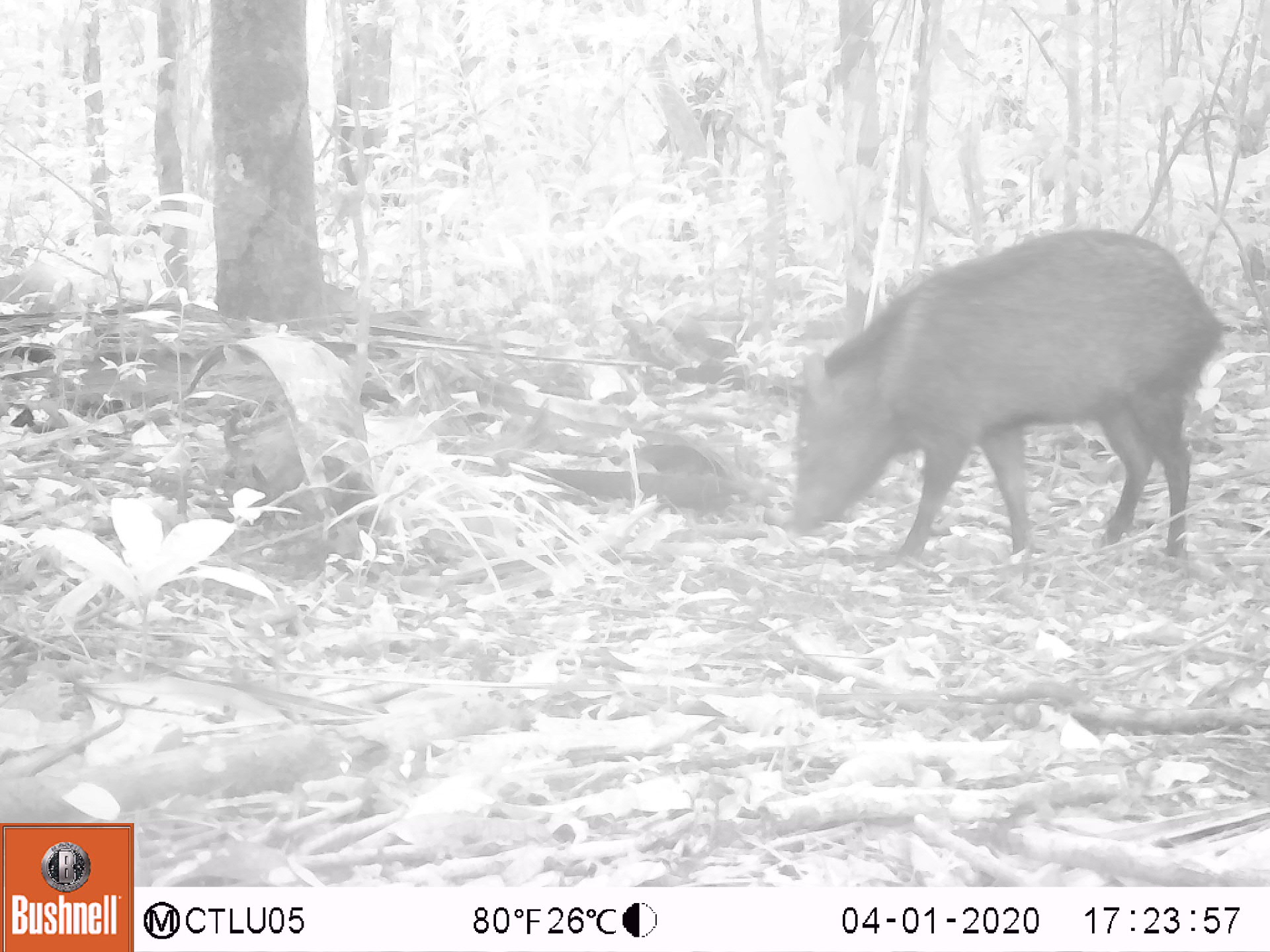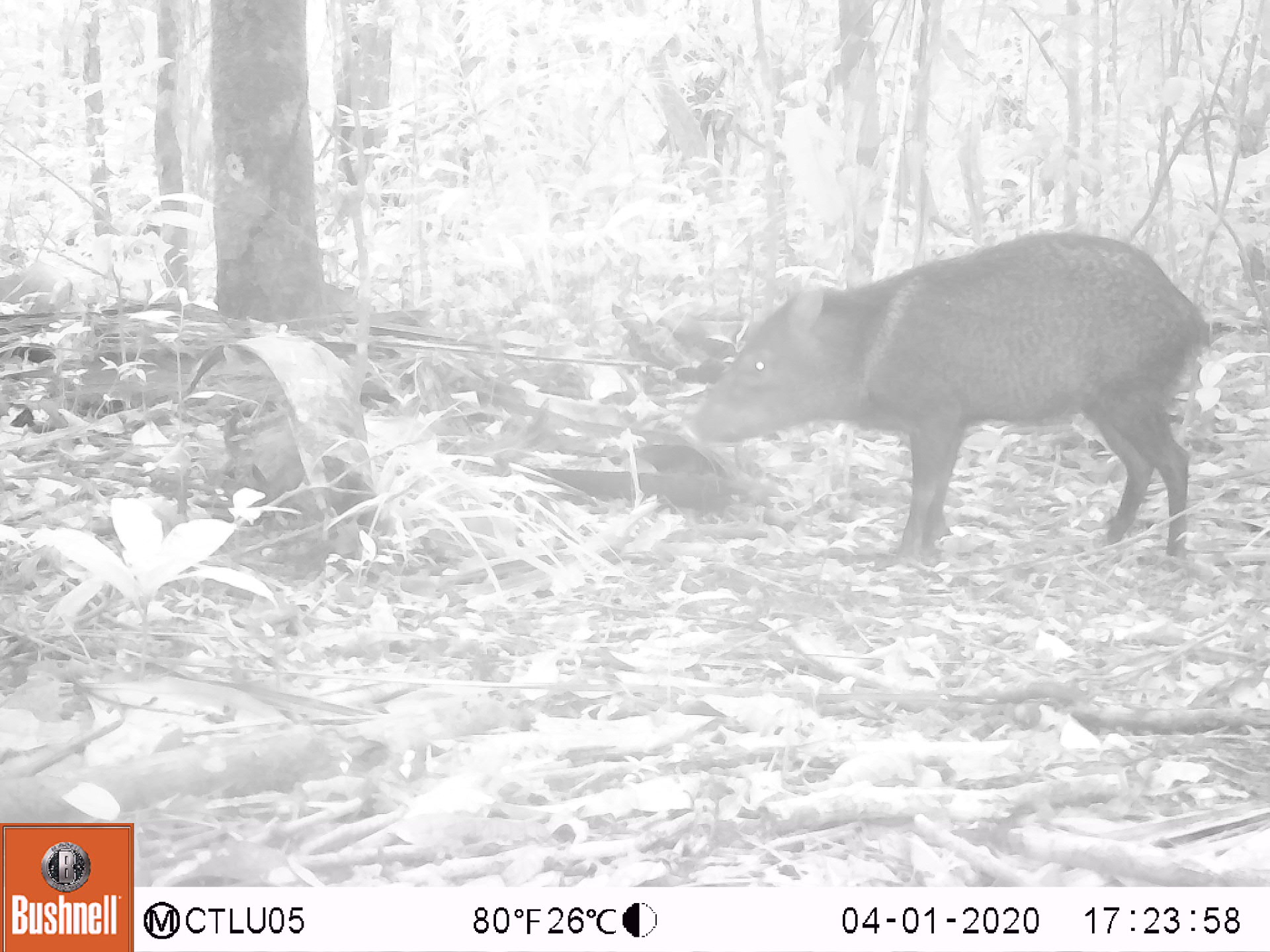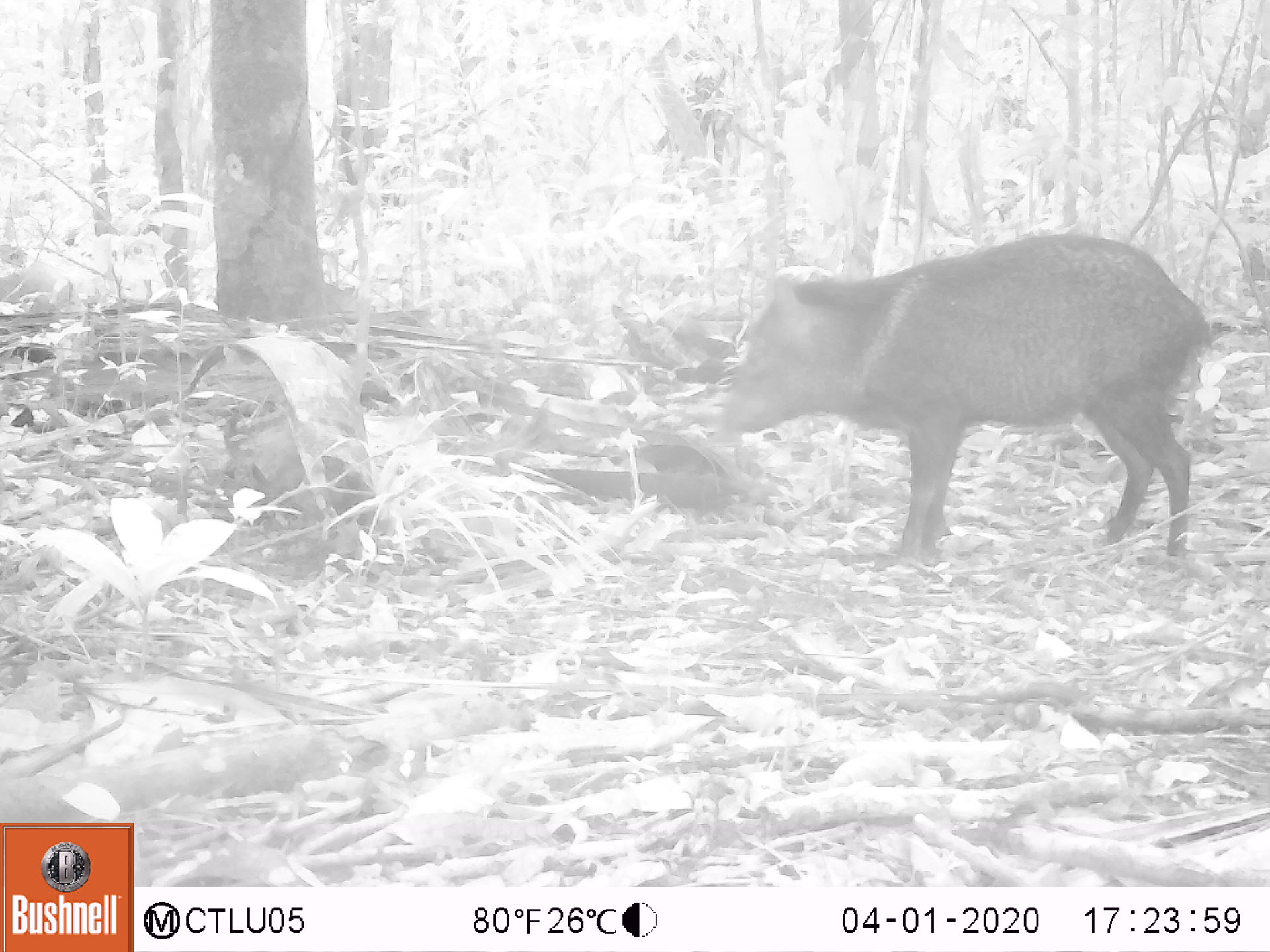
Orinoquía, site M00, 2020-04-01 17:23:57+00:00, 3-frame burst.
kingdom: Animalia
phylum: Chordata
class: Mammalia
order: Artiodactyla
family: Tayassuidae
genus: Pecari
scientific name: Pecari tajacu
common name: collared peccary